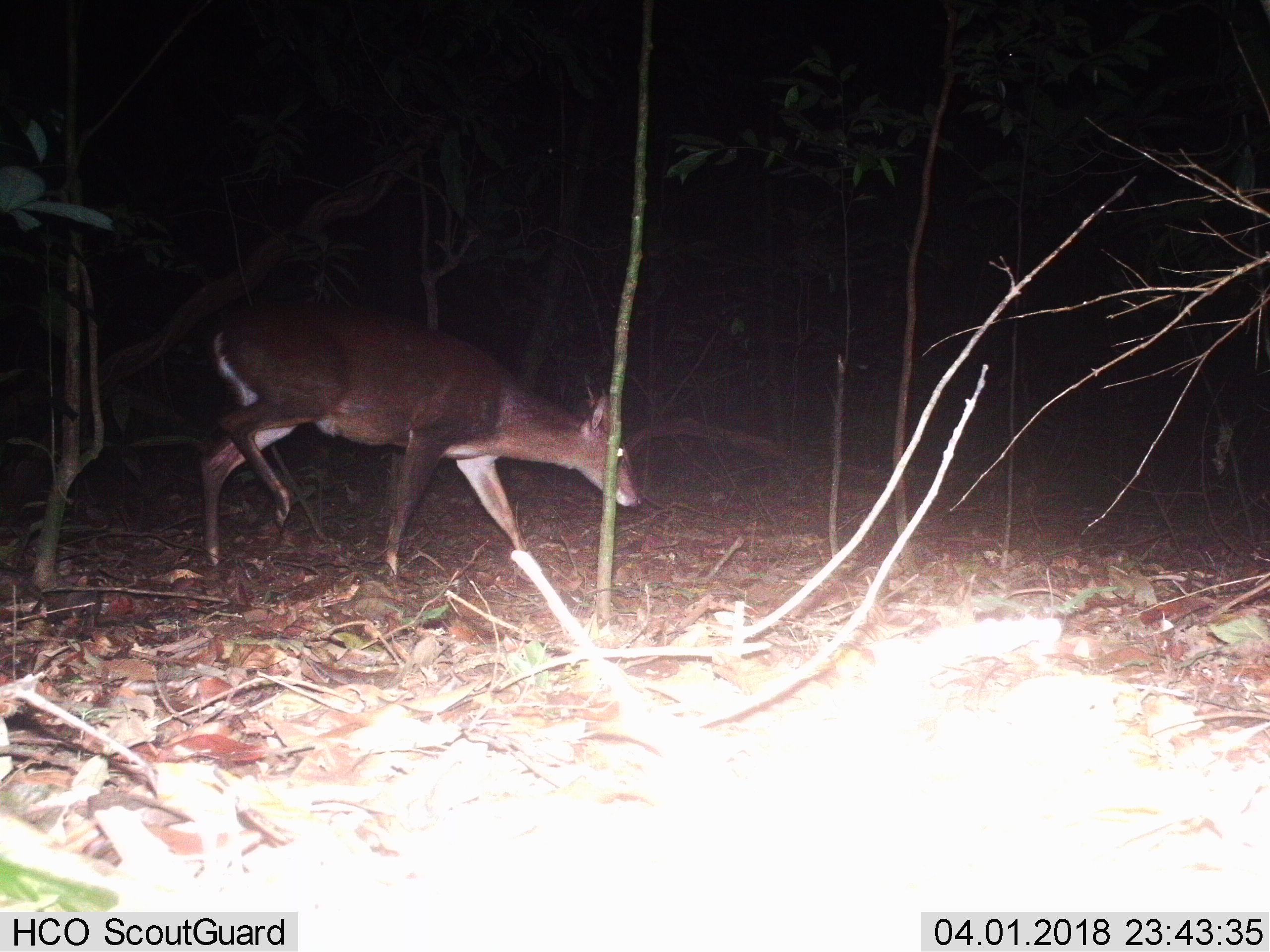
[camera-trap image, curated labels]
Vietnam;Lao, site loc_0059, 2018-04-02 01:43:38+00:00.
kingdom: Animalia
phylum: Chordata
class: Mammalia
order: Artiodactyla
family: Cervidae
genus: Muntiacus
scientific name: Muntiacus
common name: muntjacs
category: unidentified muntjac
Unidentified muntjac (muntjacs) (Muntiacus). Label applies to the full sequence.